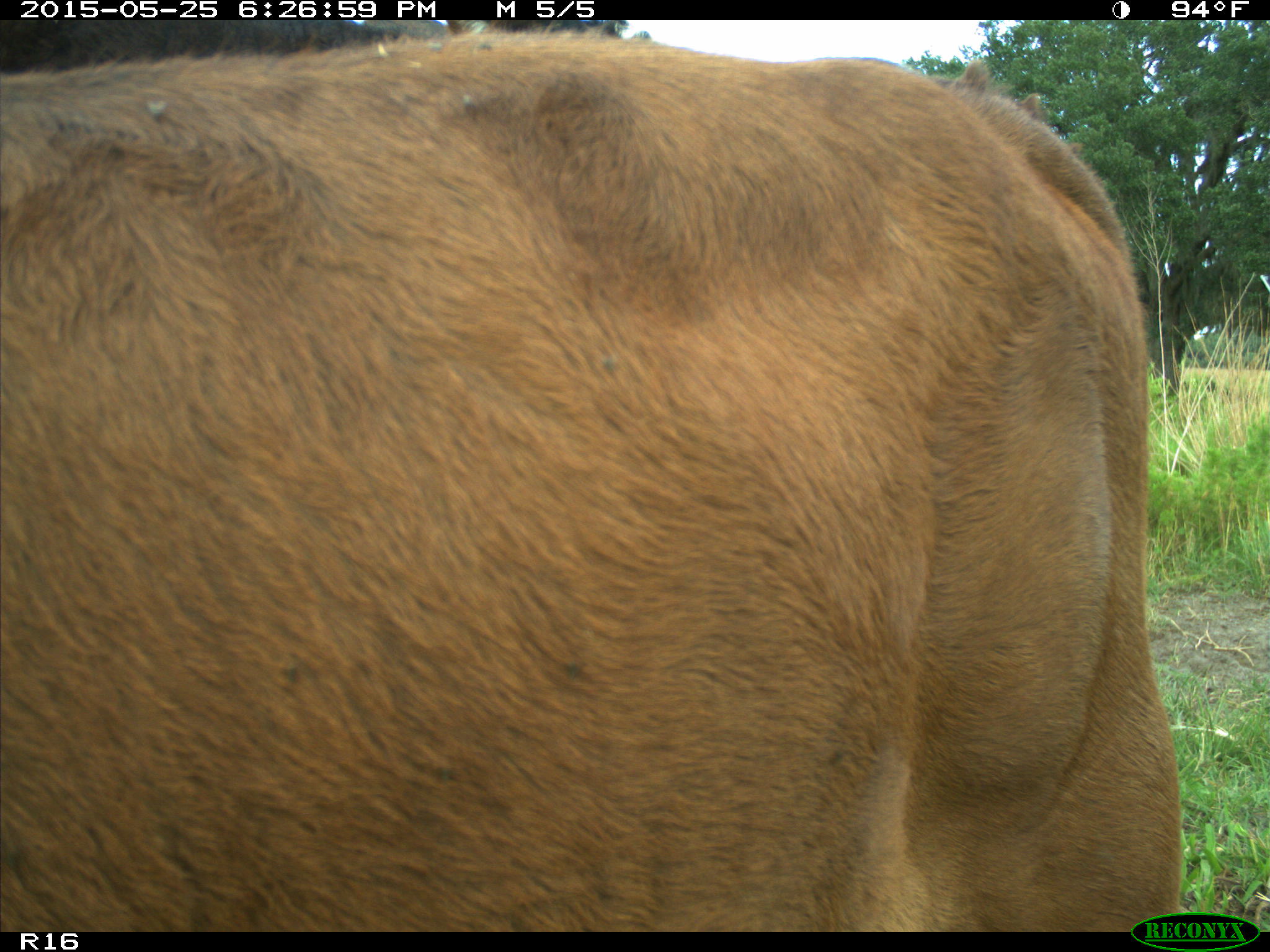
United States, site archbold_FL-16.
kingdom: Animalia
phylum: Chordata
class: Mammalia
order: Artiodactyla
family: Bovidae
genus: Bos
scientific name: Bos taurus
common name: domestic cow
Bos taurus (domestic cow).